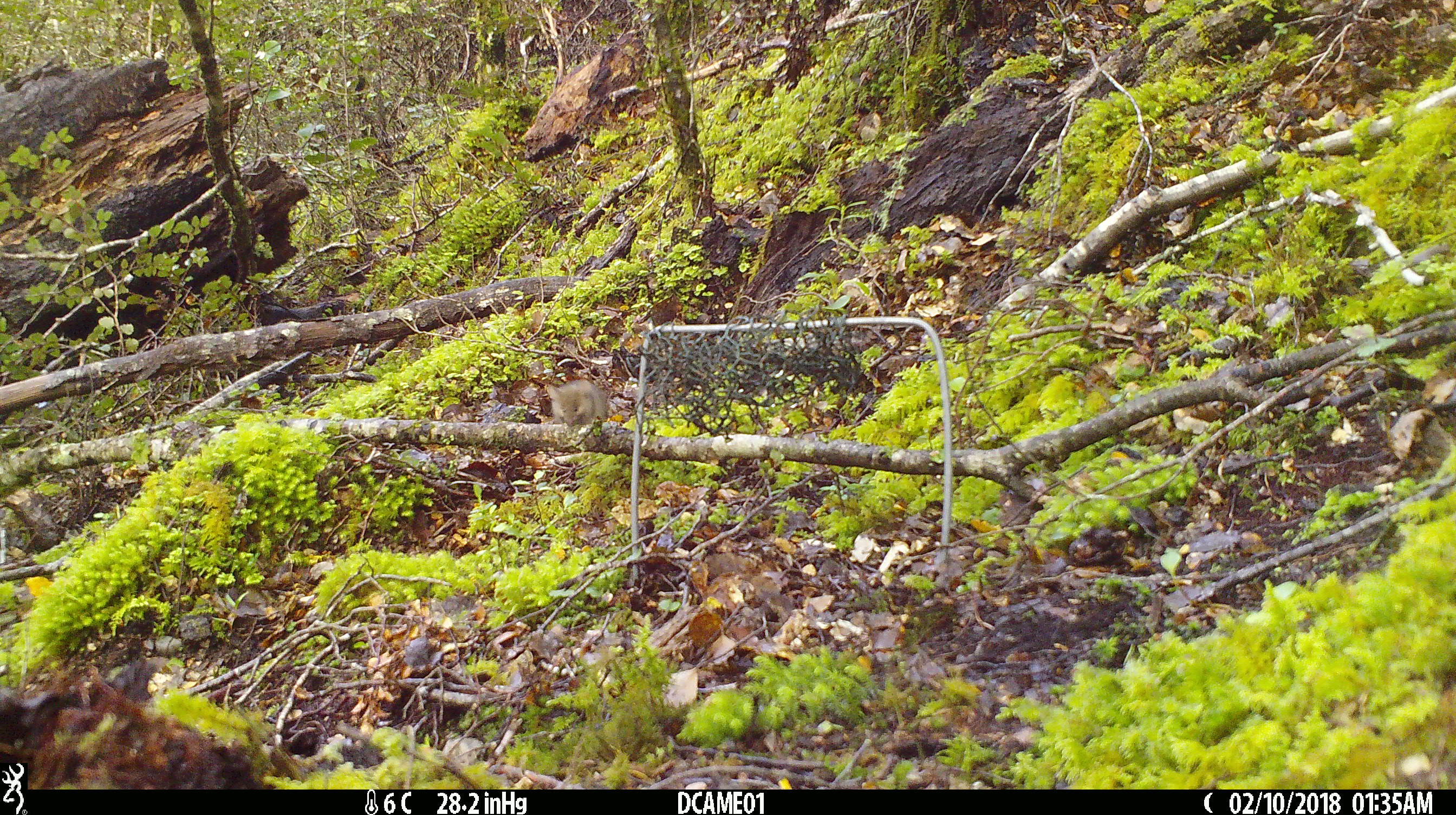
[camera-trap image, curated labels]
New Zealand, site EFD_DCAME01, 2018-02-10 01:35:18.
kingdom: Animalia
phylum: Chordata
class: Mammalia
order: Rodentia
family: Muridae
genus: Mus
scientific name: Mus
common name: mouse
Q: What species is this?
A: Mouse (Mus).